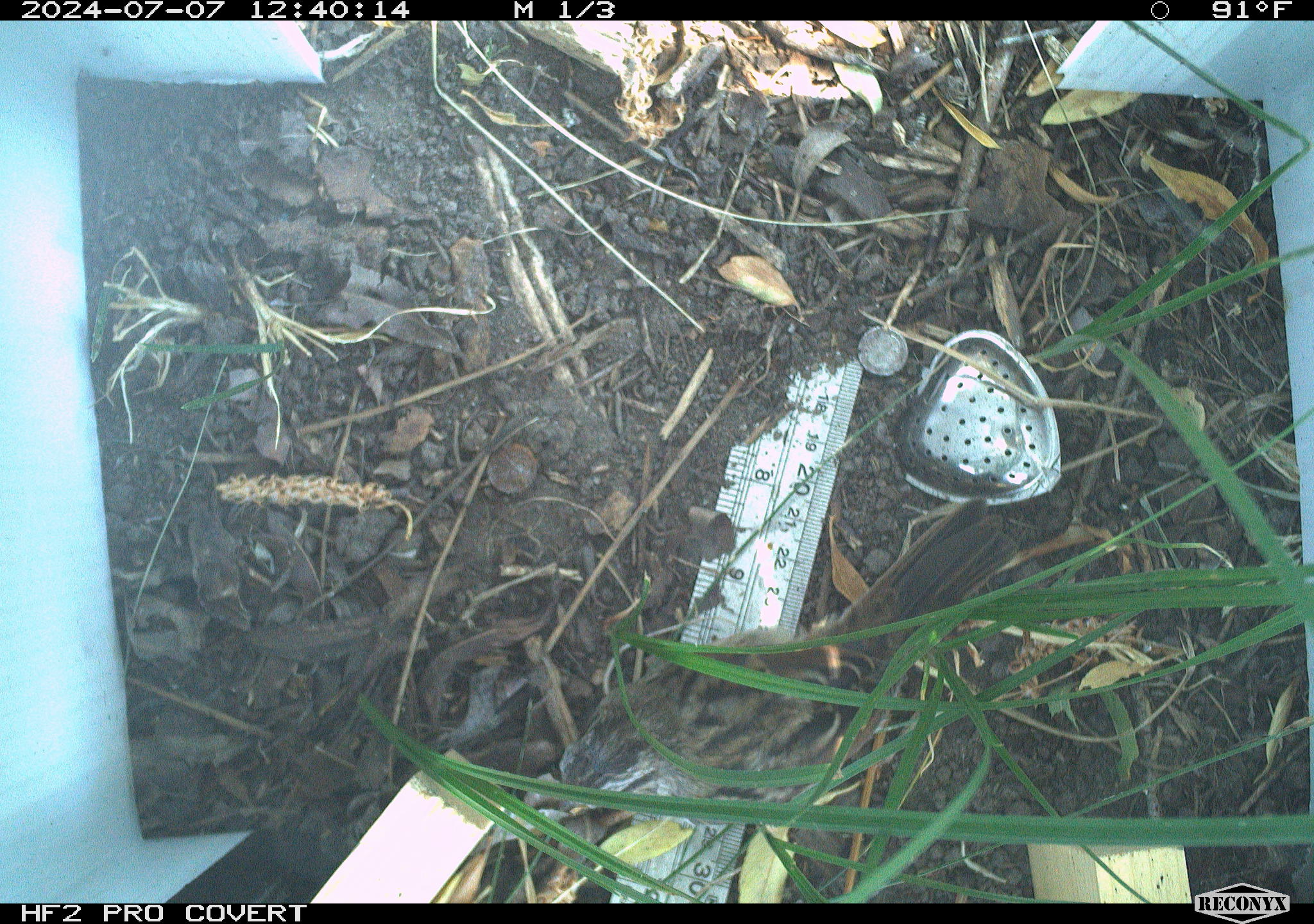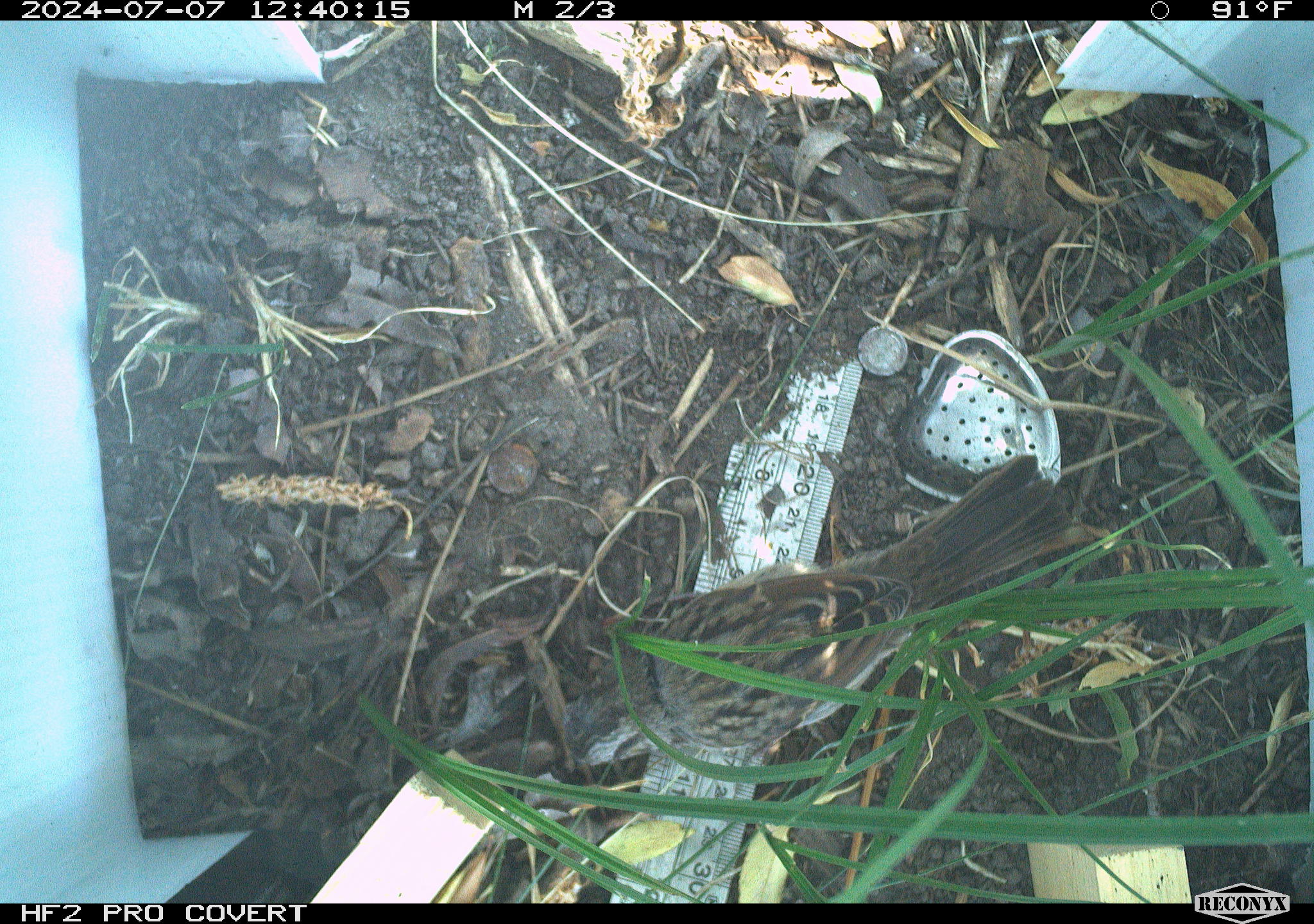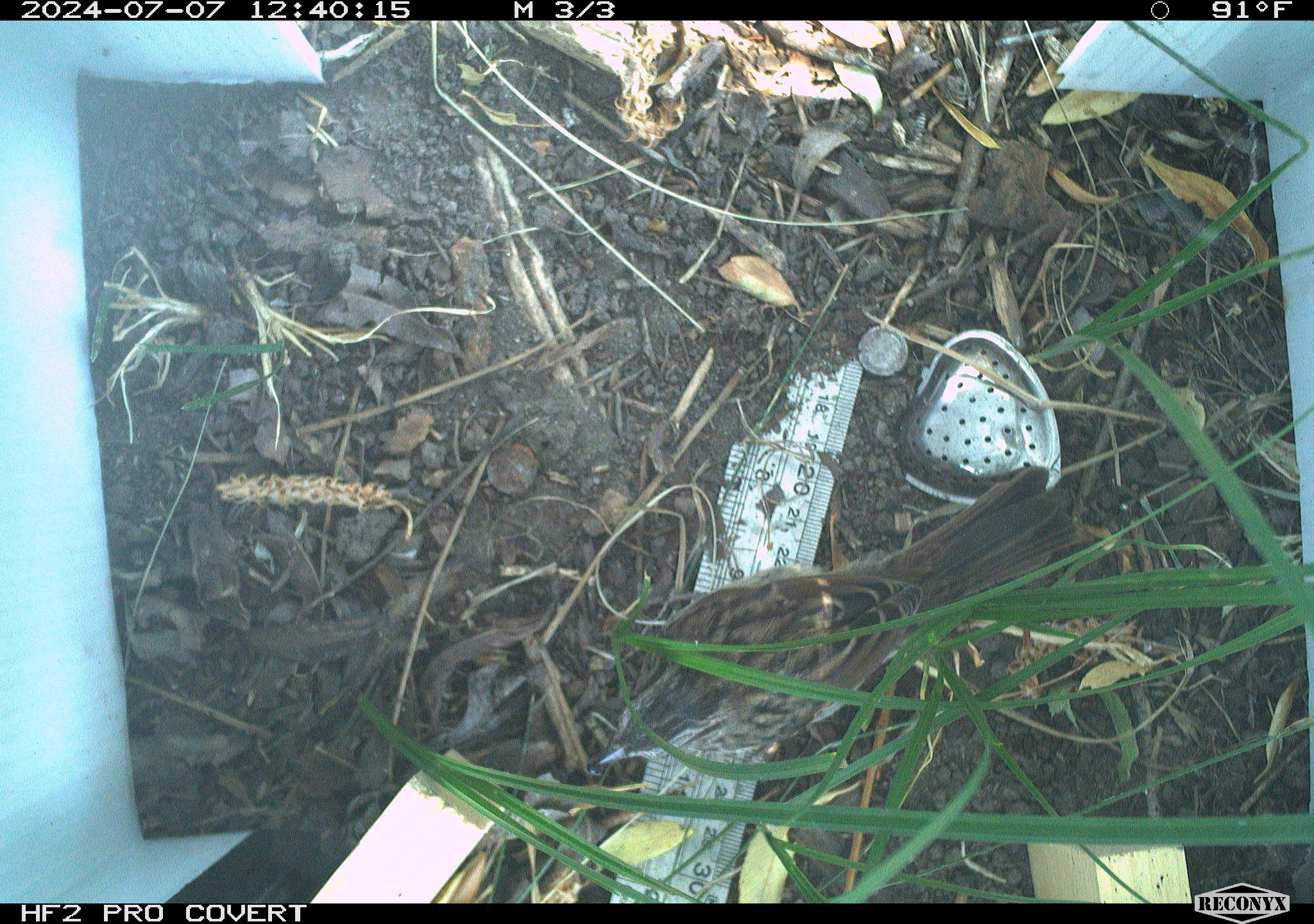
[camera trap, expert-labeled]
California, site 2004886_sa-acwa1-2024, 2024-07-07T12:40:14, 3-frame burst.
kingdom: Animalia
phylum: Chordata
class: Aves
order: Passeriformes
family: Passerellidae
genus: Melospiza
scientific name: Melospiza melodia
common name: song sparrow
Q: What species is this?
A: Song sparrow (Melospiza melodia).